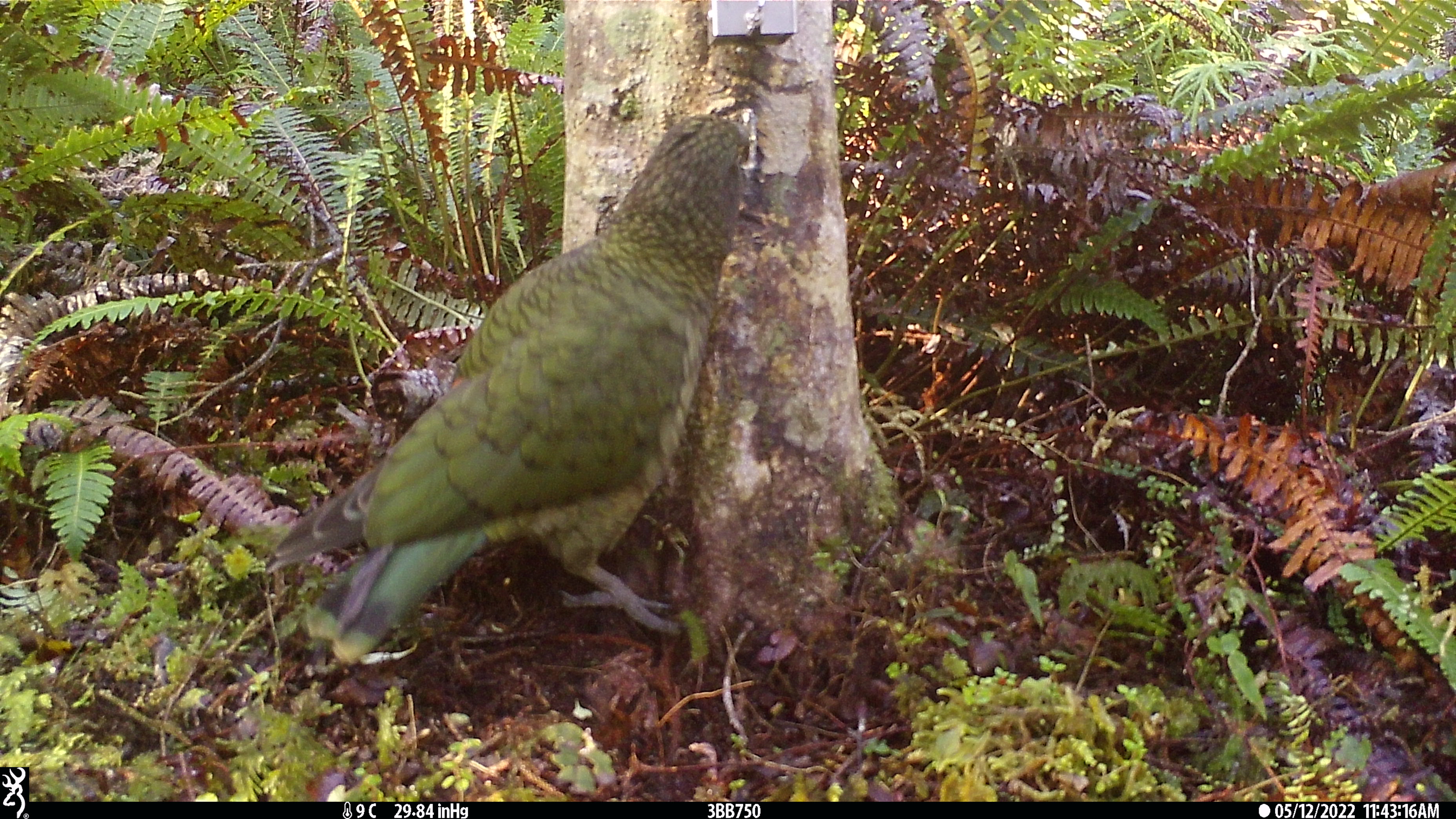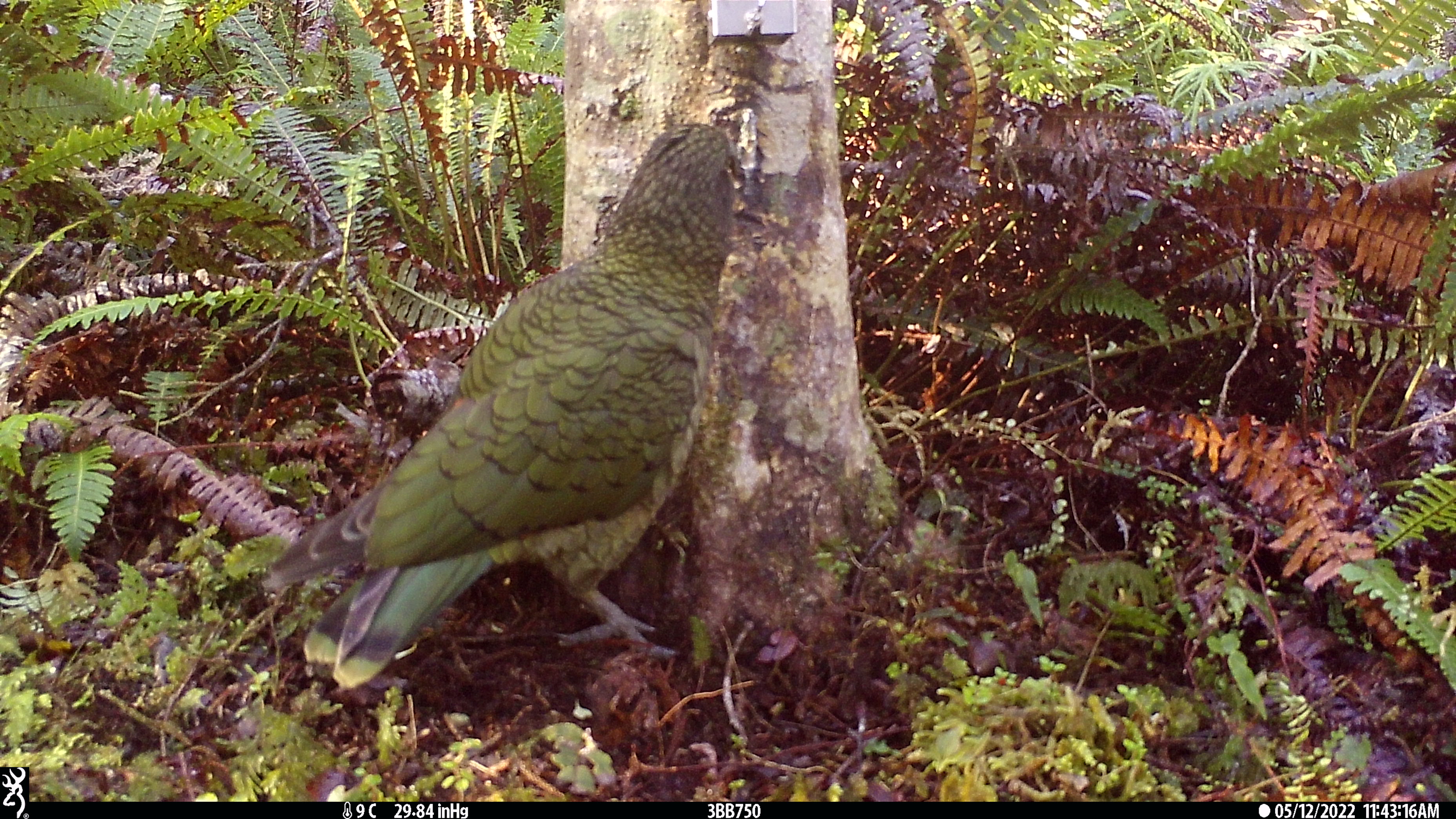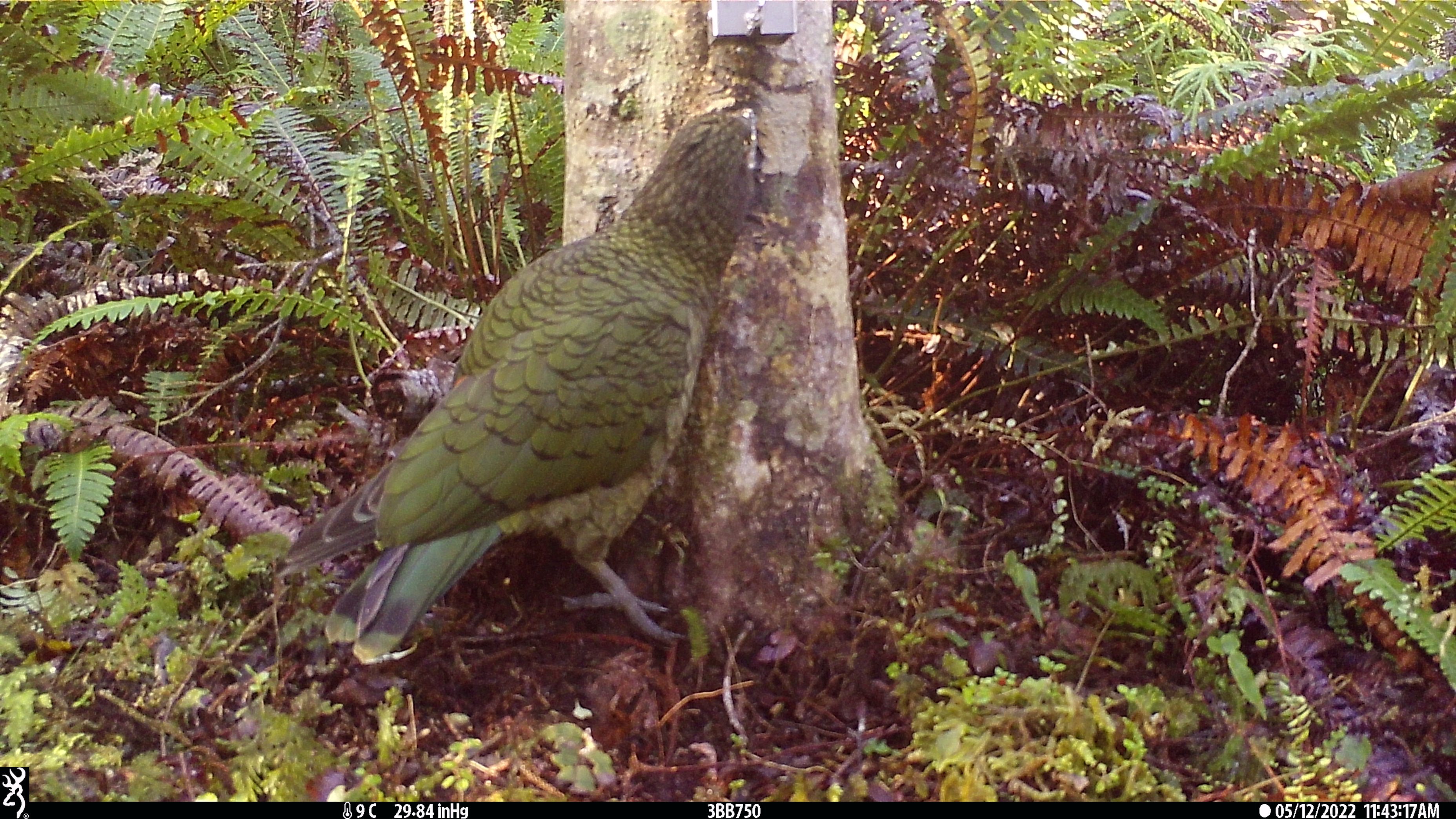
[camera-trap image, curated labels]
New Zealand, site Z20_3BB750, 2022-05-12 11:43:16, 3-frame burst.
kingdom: Animalia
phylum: Chordata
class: Aves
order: Psittaciformes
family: Strigopidae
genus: Nestor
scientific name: Nestor notabilis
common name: kea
Kea (Nestor notabilis).